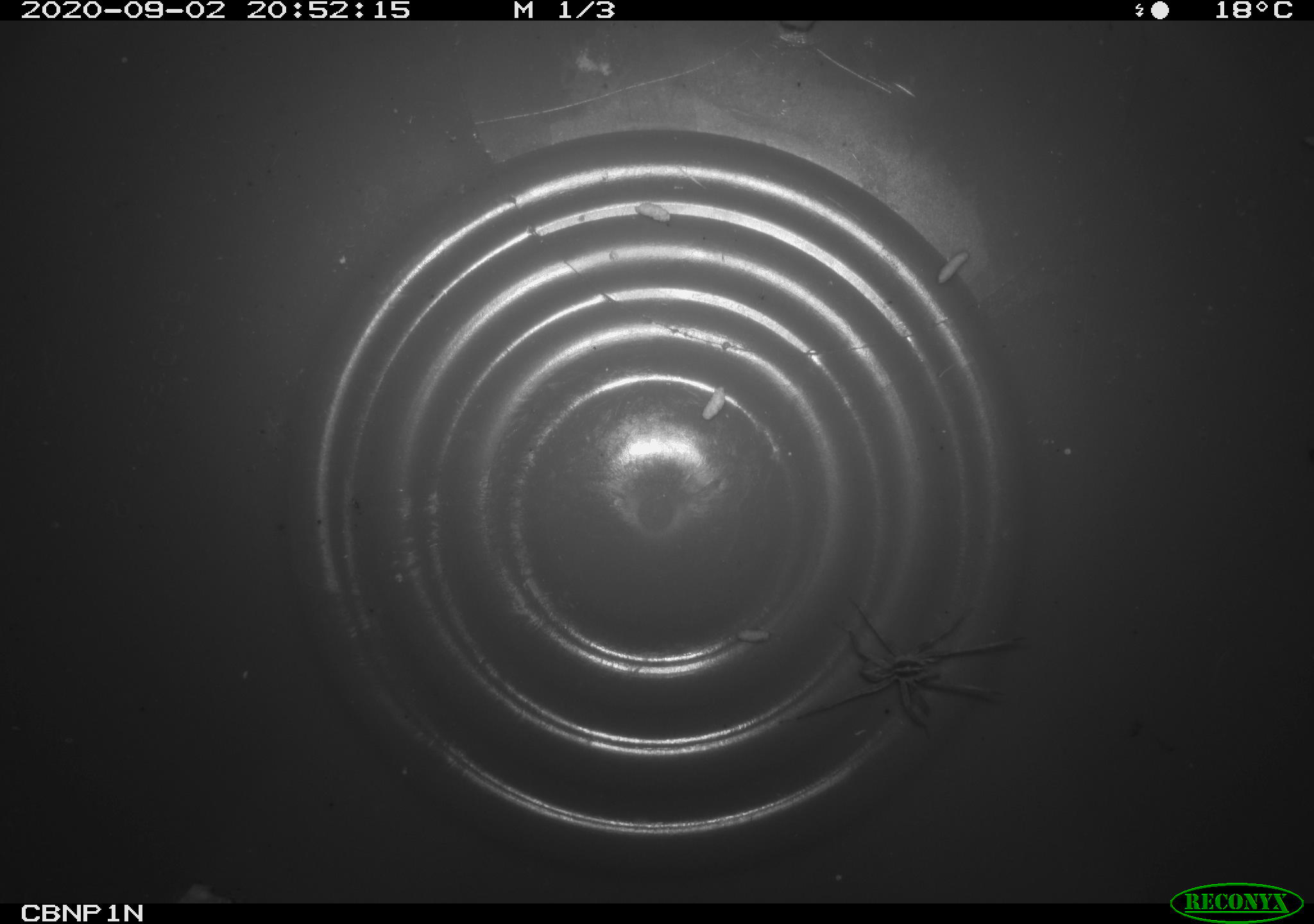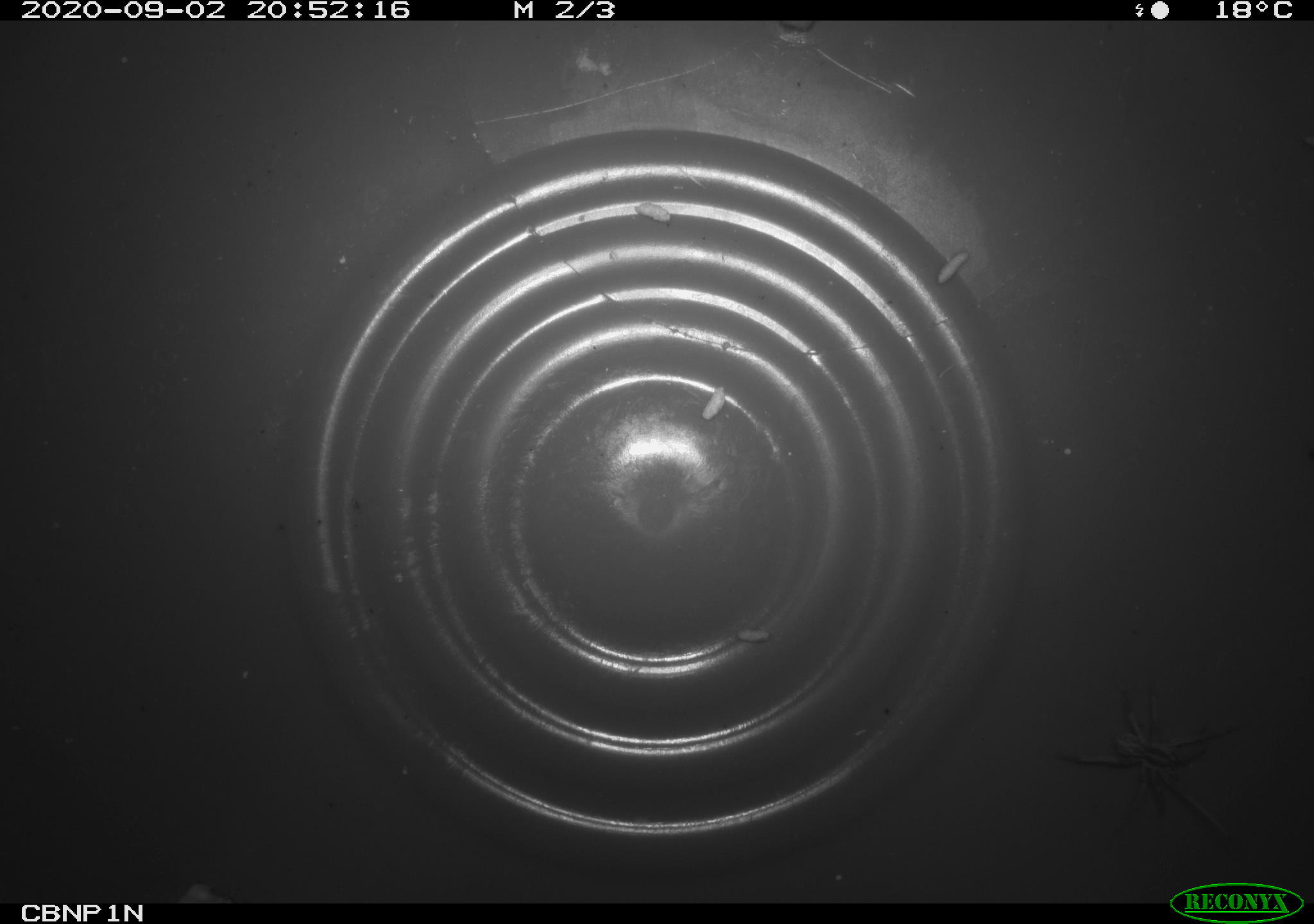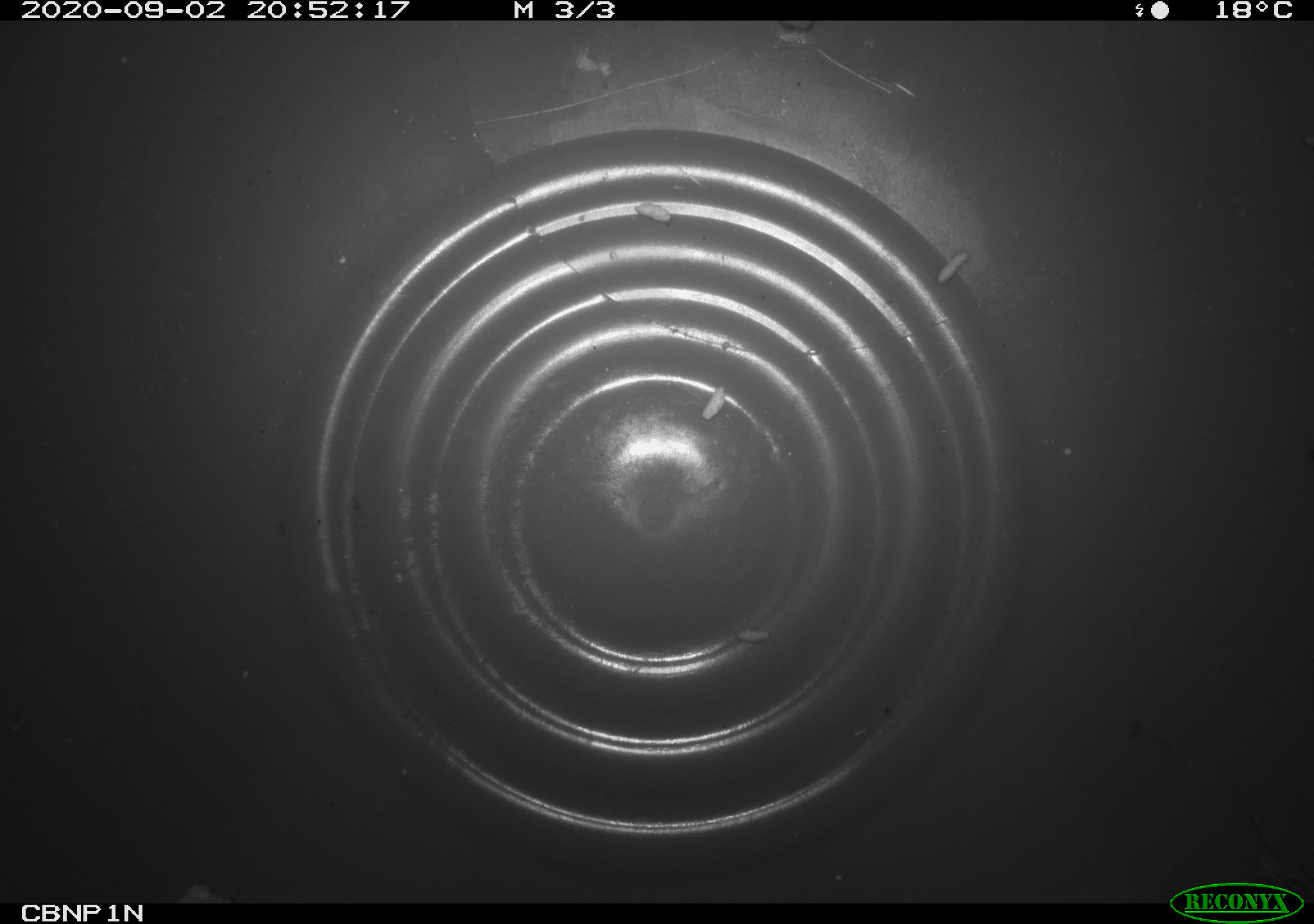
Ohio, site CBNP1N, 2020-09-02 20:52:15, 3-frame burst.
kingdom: Animalia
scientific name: Animalia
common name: animal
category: invertebrate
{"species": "invertebrate (animal) (Animalia)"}